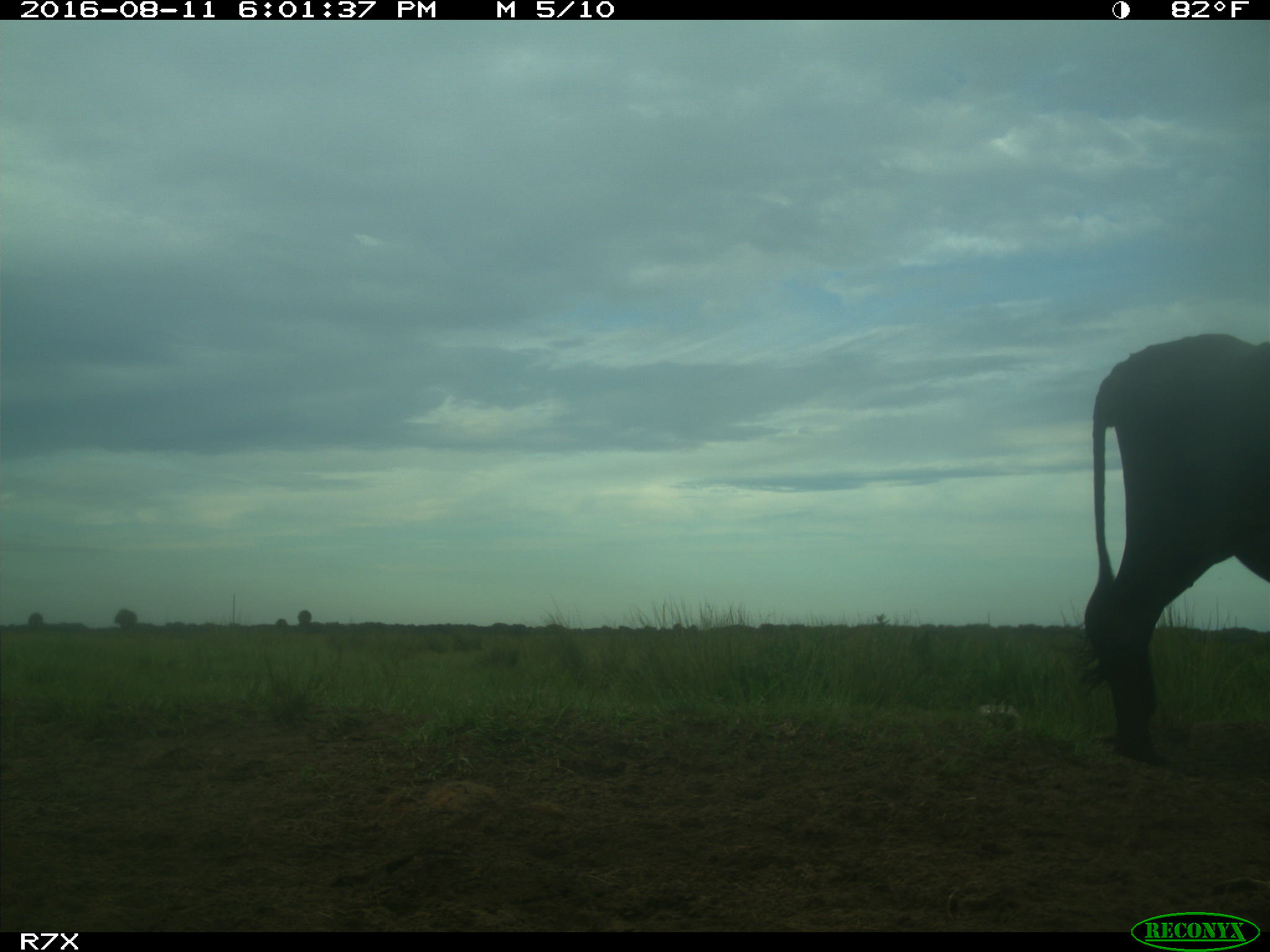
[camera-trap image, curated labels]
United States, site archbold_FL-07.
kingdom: Animalia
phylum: Chordata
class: Mammalia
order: Artiodactyla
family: Bovidae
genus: Bos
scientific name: Bos taurus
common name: domestic cow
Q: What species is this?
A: Bos taurus (domestic cow).